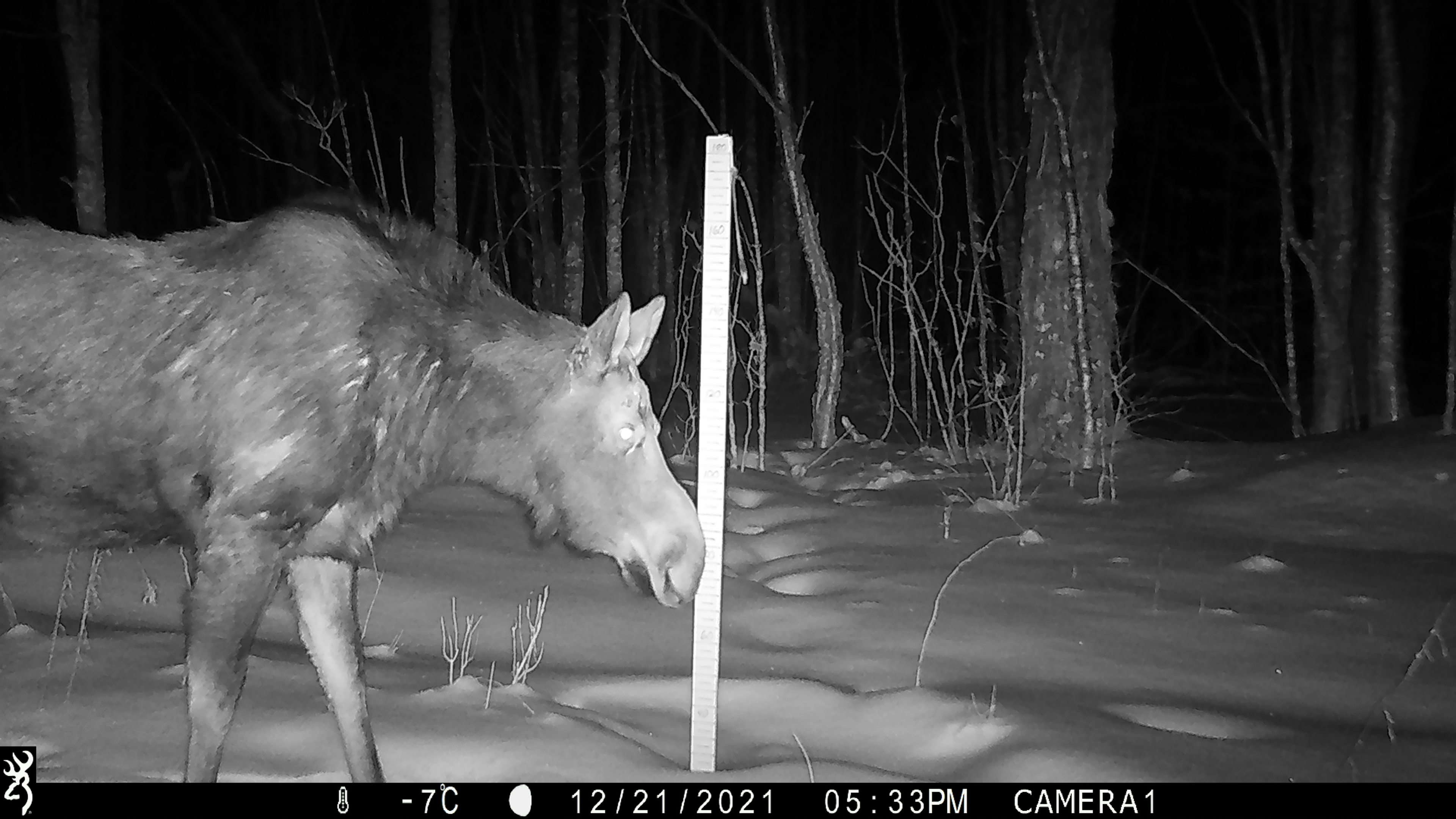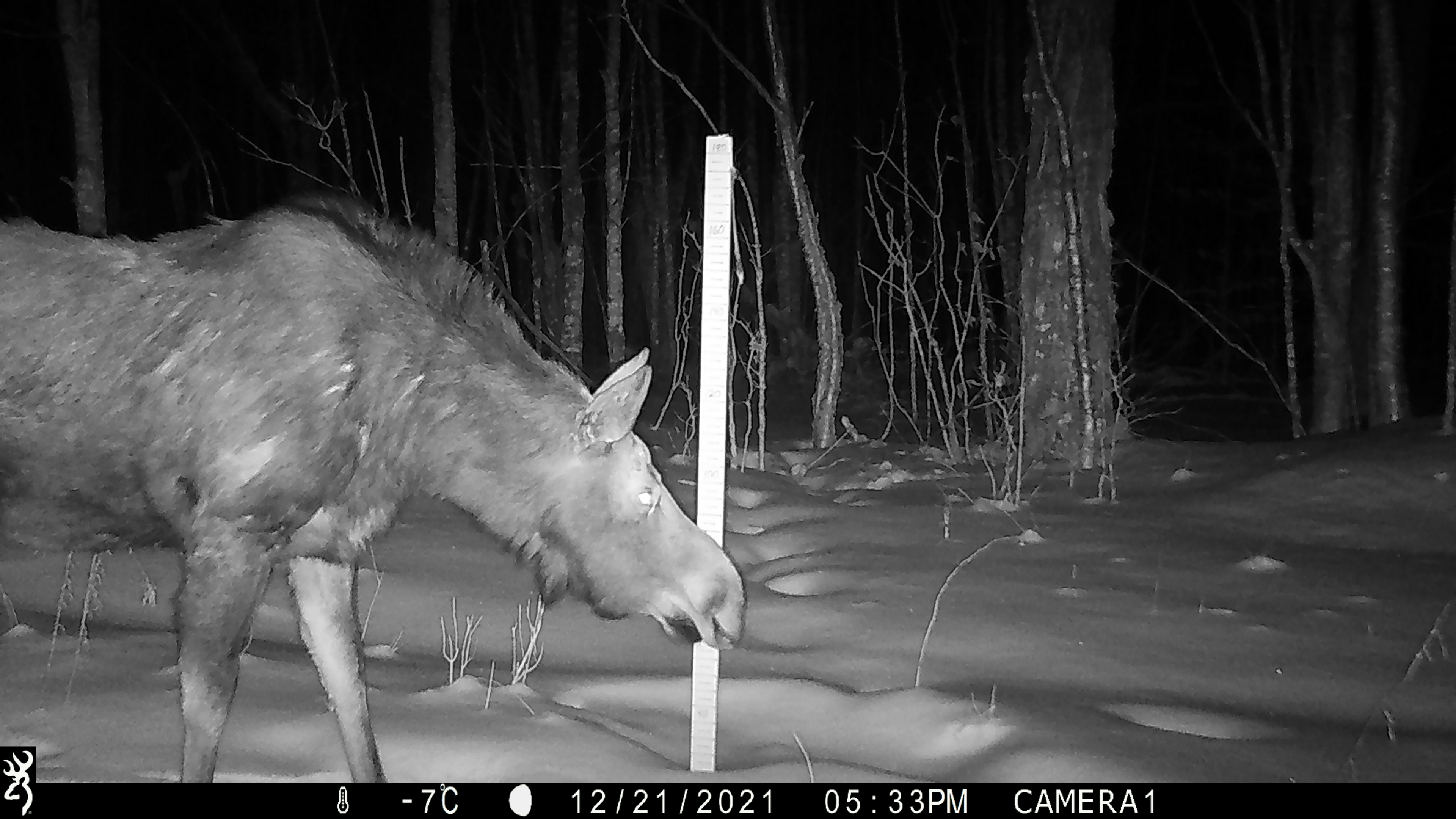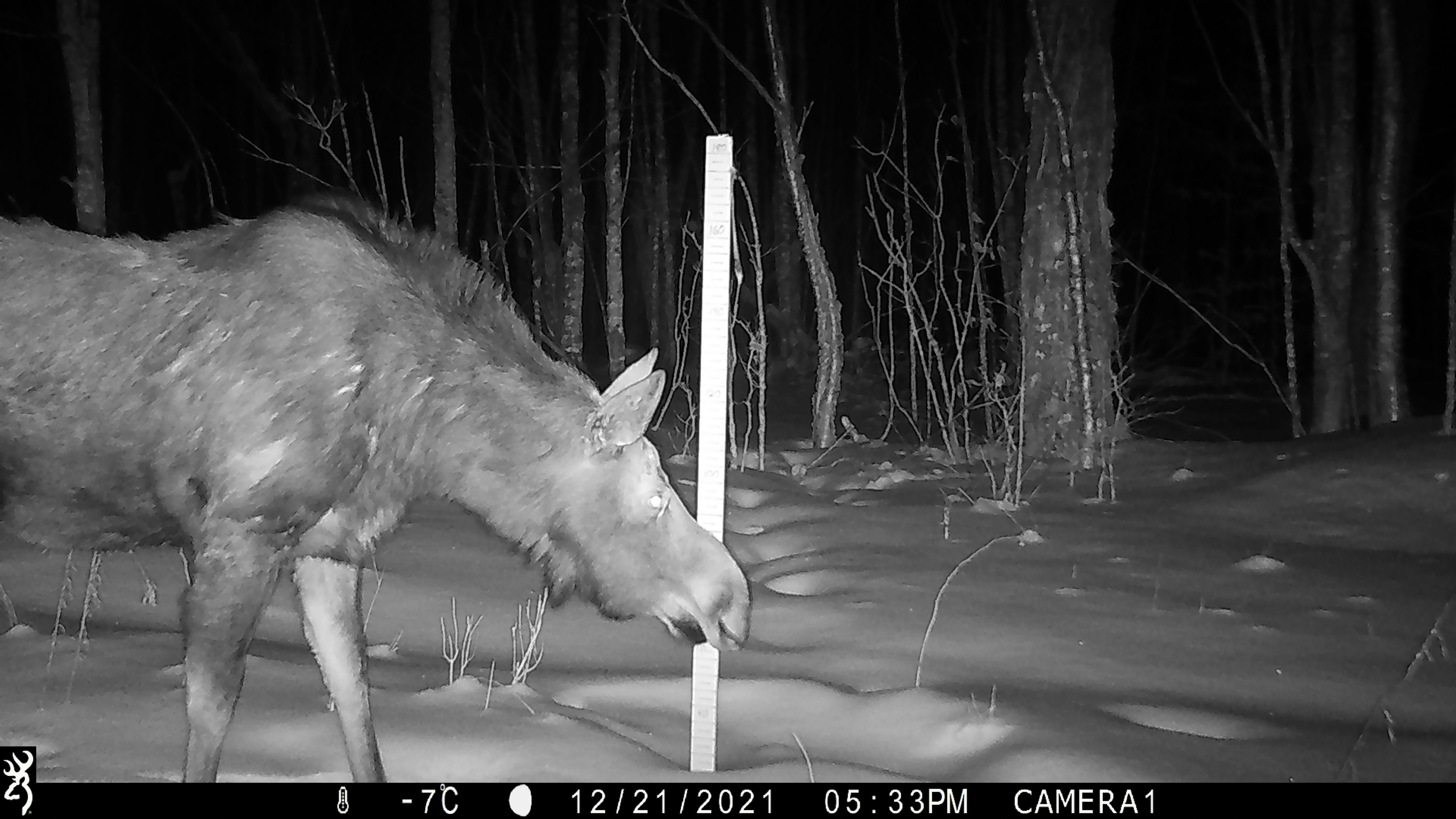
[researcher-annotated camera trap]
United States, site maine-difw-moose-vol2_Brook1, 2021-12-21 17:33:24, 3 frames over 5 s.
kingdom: Animalia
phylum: Chordata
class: Mammalia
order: Artiodactyla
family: Cervidae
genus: Alces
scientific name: Alces alces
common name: moose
Moose (Alces alces).